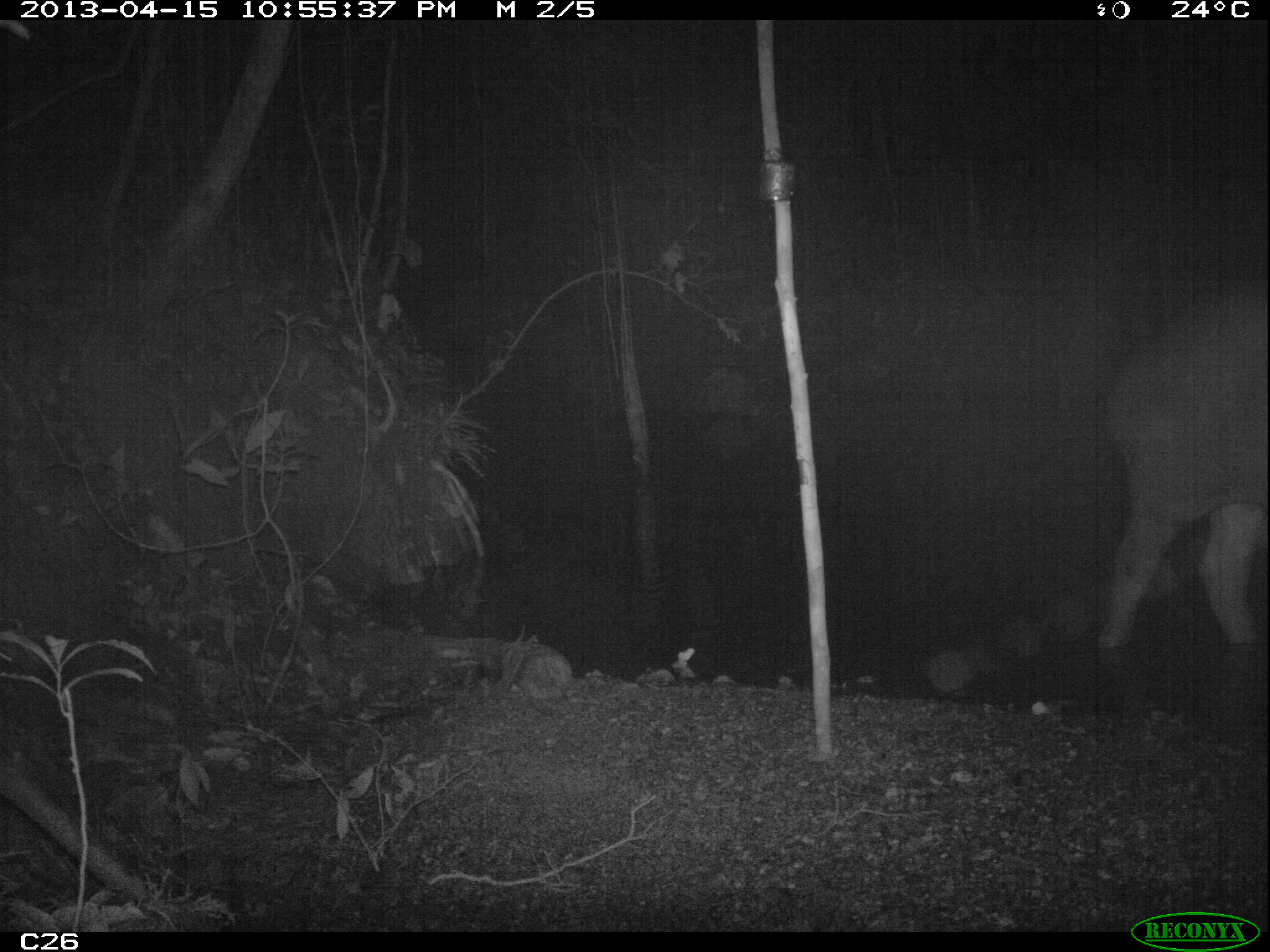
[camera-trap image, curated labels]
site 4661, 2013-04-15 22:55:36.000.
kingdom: Animalia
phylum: Chordata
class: Mammalia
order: Perissodactyla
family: Tapiridae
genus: Tapirus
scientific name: Tapirus terrestris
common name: south american tapir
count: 1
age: adult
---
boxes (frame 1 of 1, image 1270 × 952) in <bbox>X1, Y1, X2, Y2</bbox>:
tapirus terrestris: <bbox>1085, 286, 1266, 655</bbox>